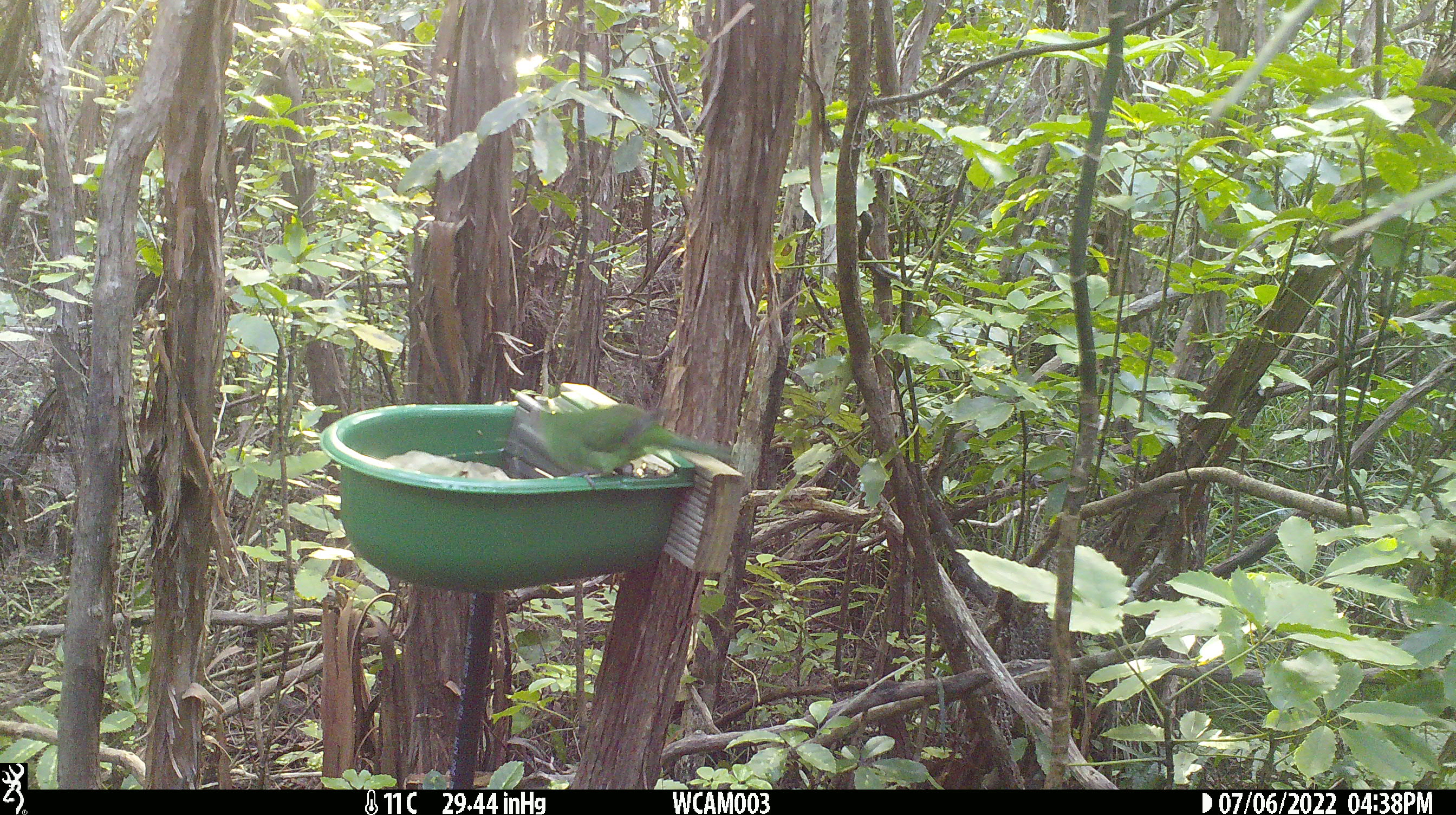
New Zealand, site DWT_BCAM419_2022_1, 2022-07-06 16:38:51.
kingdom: Animalia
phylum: Chordata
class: Aves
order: Psittaciformes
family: Psittaculidae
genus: Cyanoramphus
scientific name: Cyanoramphus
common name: parakeet